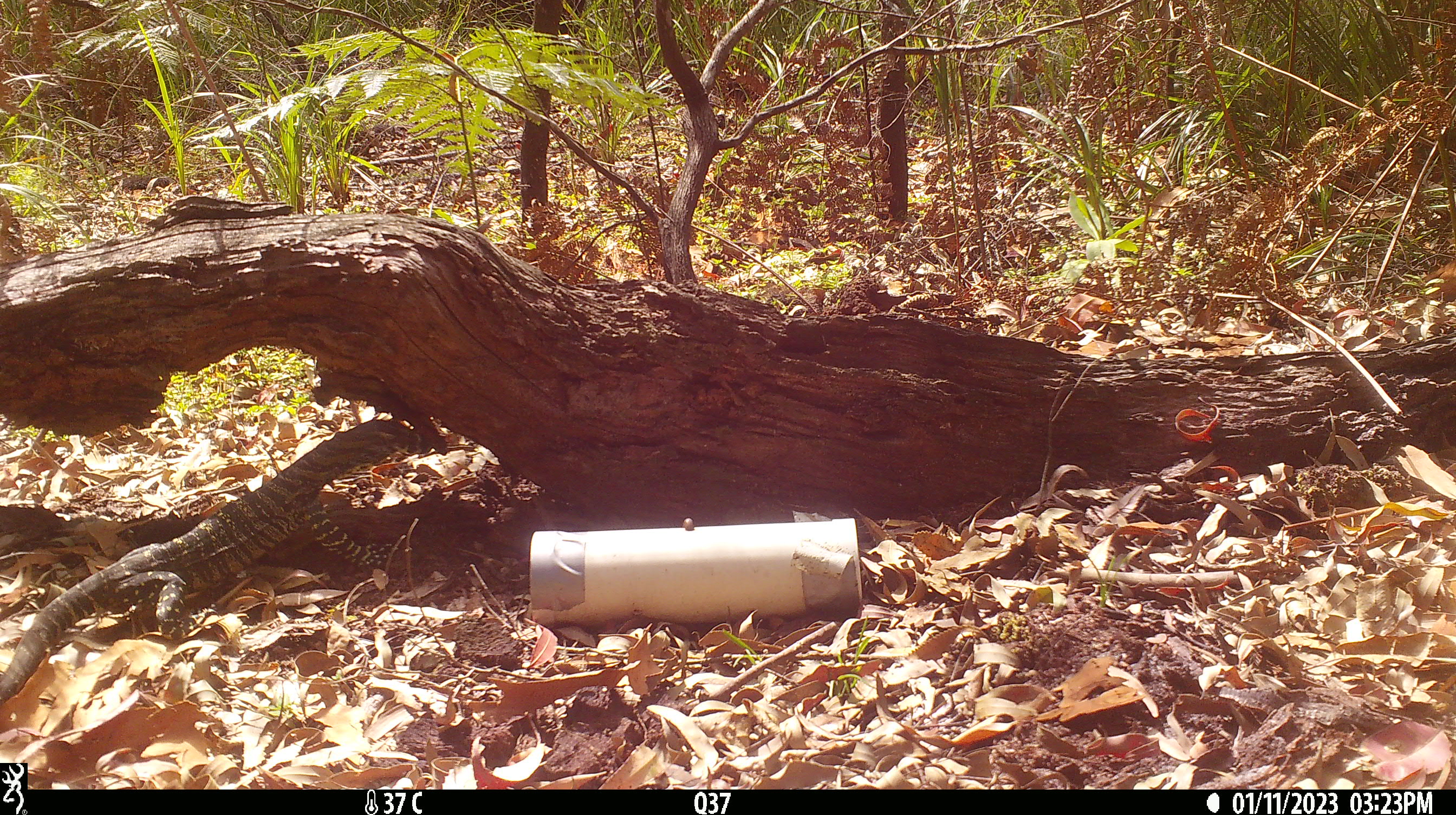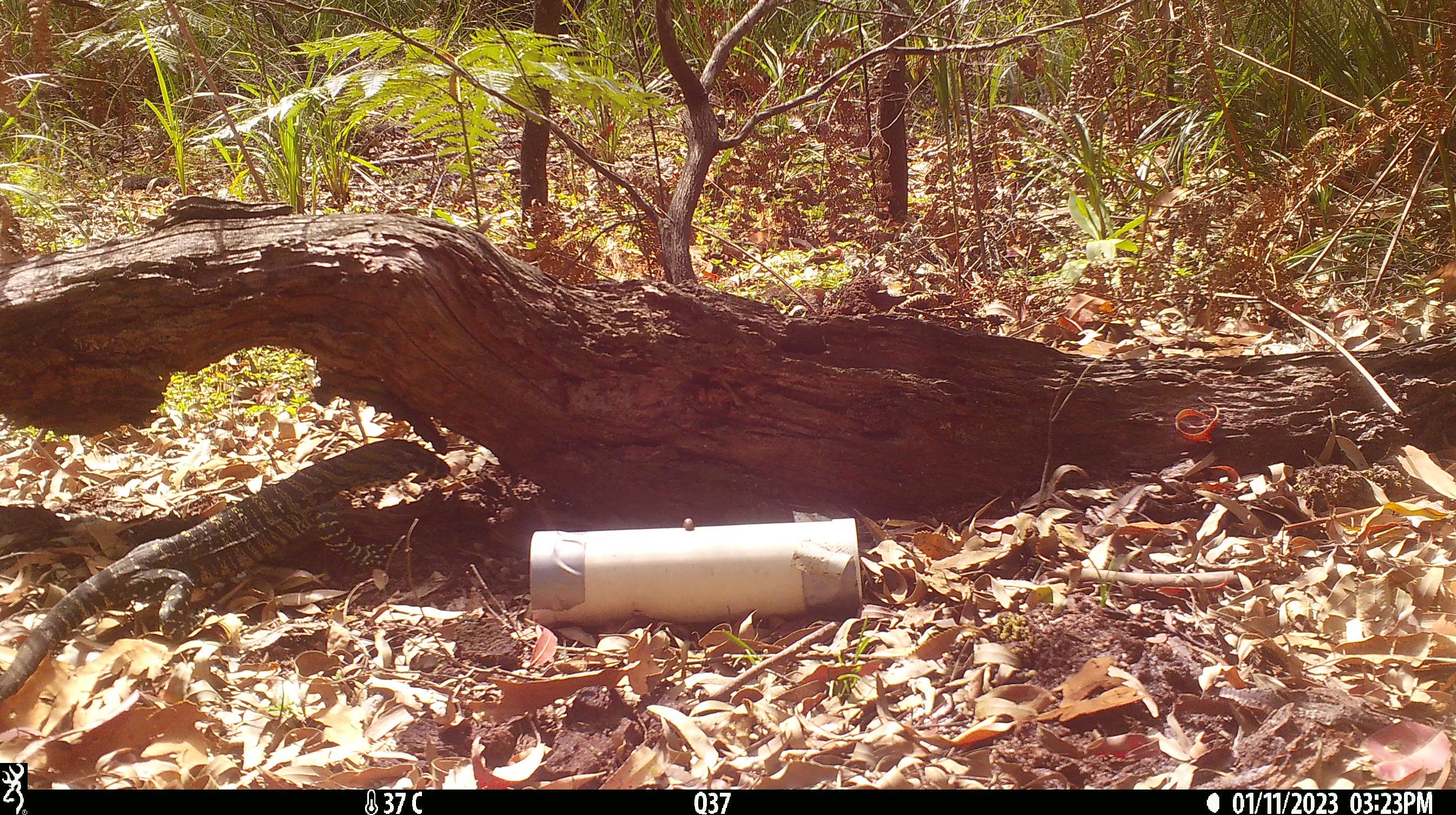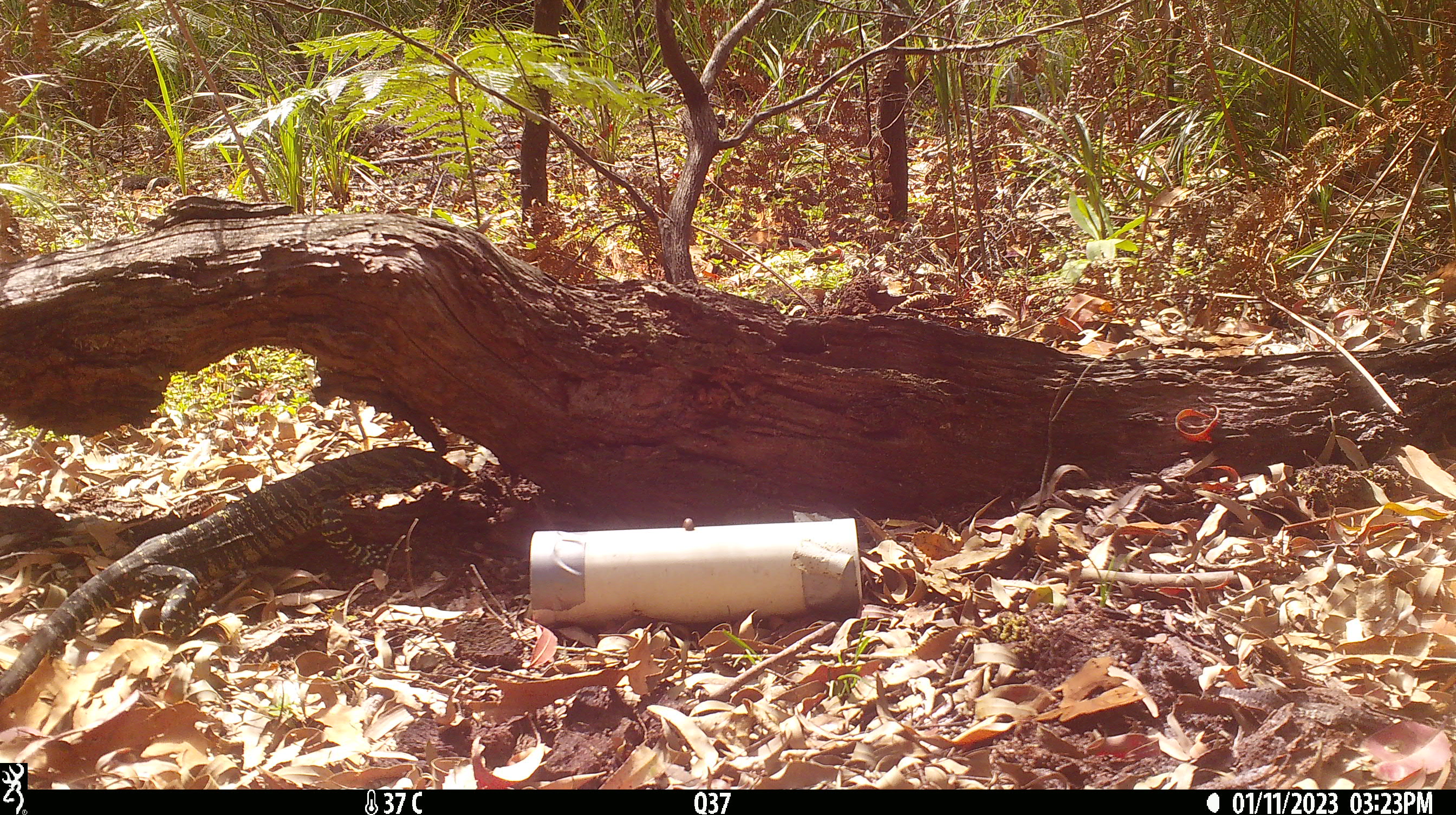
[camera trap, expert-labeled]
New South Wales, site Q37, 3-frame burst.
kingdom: Animalia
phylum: Chordata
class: Reptilia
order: Squamata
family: Varanidae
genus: Varanus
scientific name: Varanus varius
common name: lace monitor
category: goanna